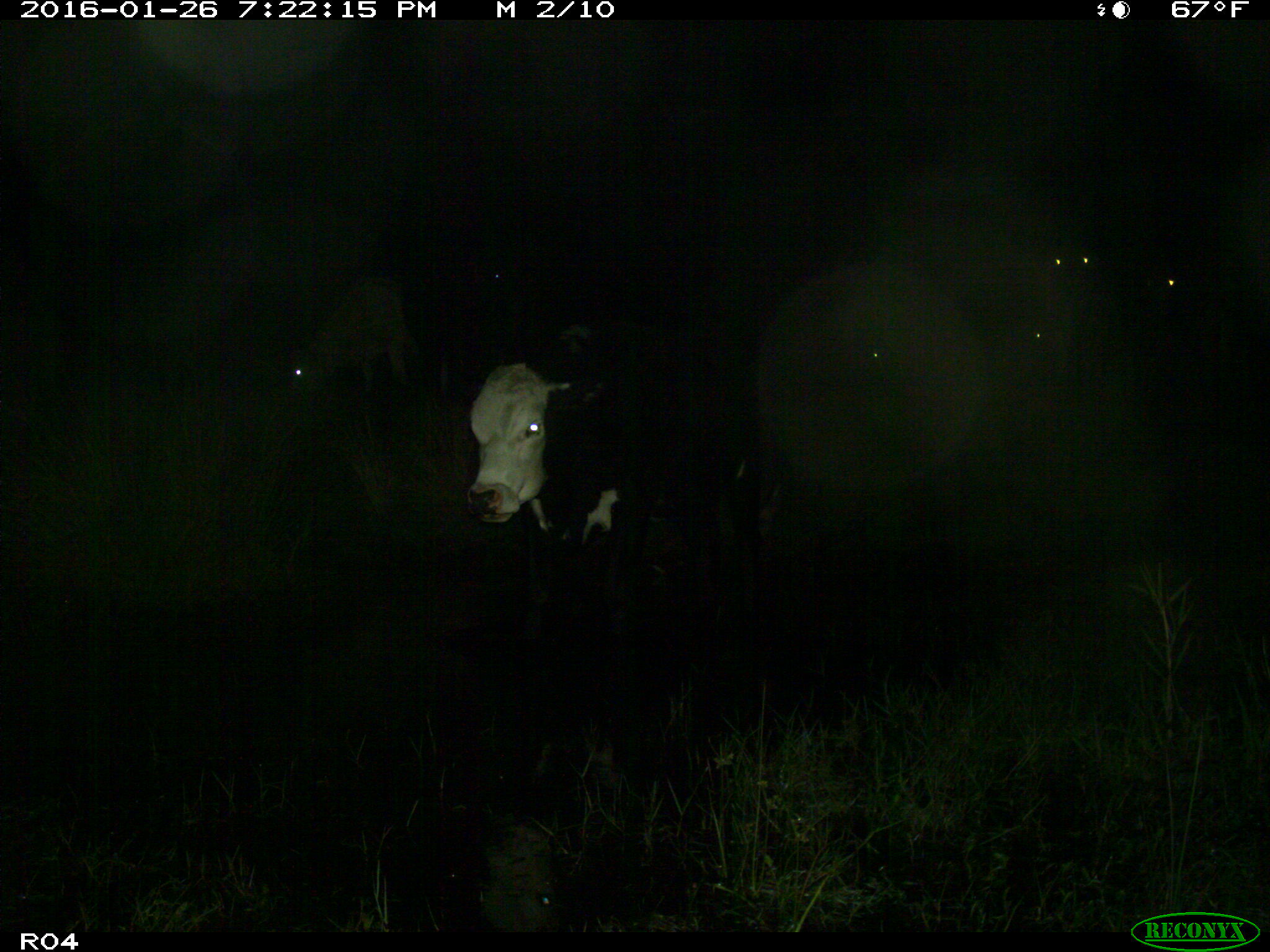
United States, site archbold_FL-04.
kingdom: Animalia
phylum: Chordata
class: Mammalia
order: Artiodactyla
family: Bovidae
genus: Bos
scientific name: Bos taurus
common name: domestic cow